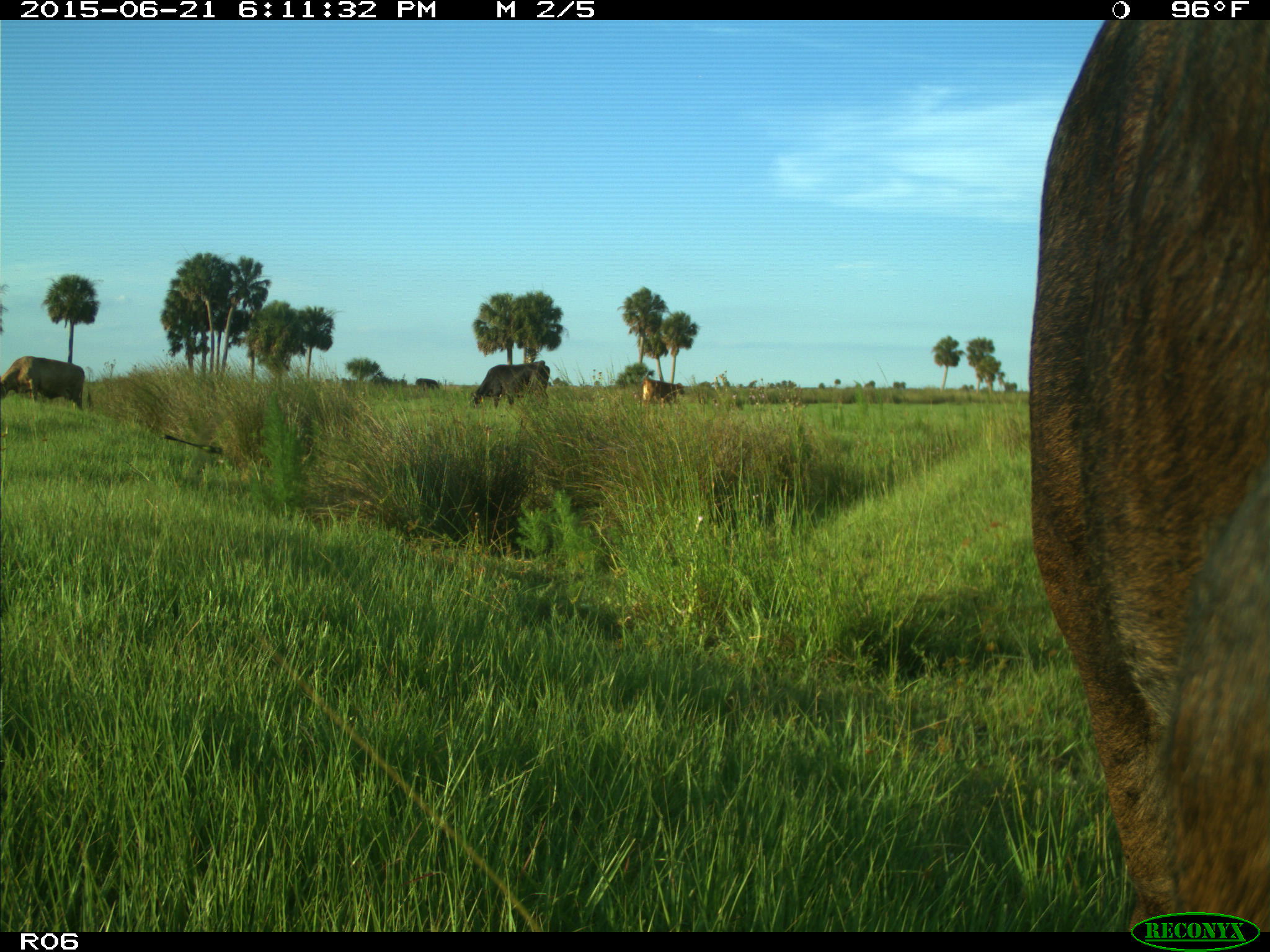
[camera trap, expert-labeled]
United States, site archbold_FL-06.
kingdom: Animalia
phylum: Chordata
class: Mammalia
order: Artiodactyla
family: Bovidae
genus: Bos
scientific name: Bos taurus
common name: domestic cow